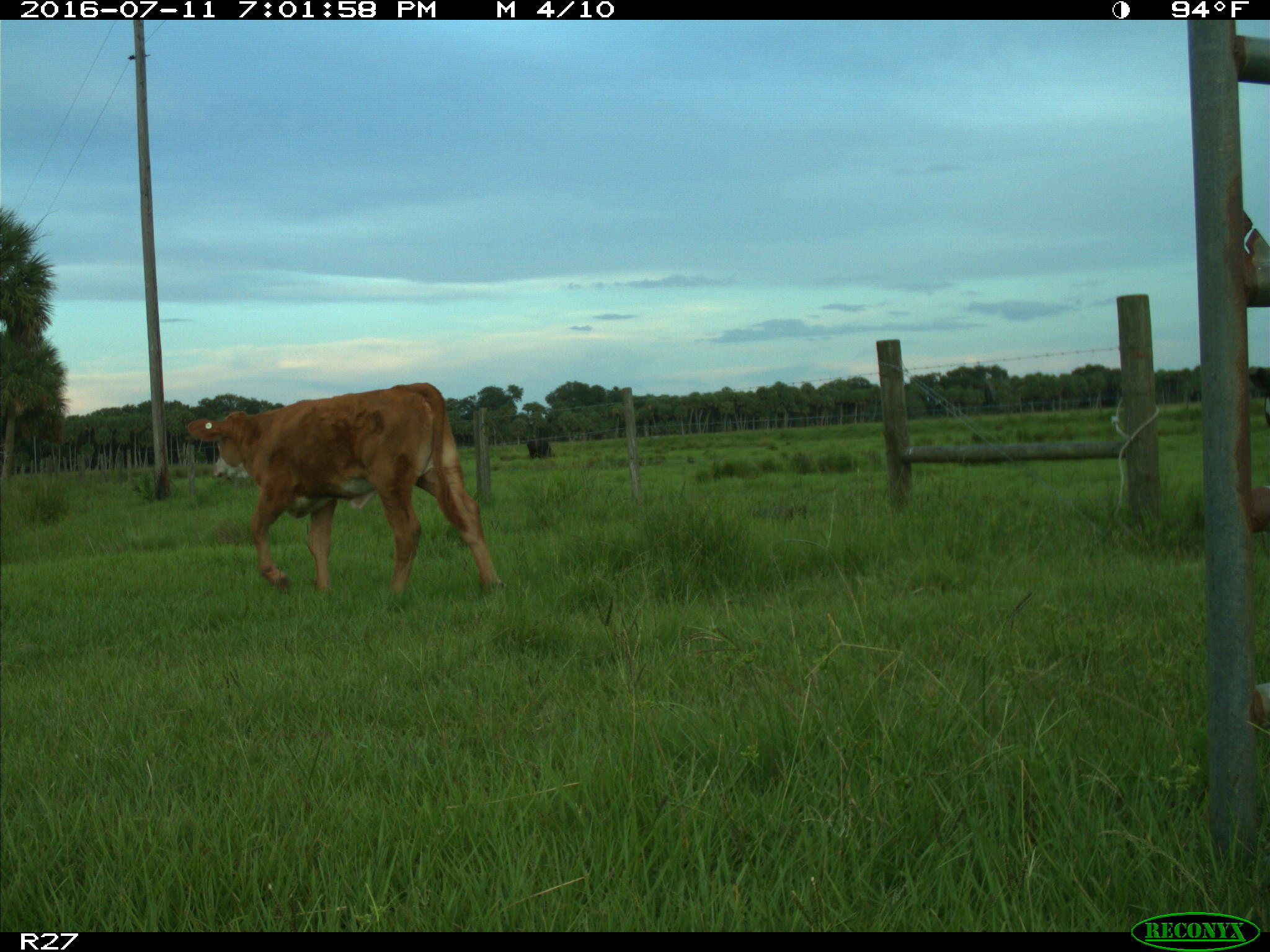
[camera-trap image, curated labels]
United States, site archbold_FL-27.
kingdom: Animalia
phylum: Chordata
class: Mammalia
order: Artiodactyla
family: Bovidae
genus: Bos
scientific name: Bos taurus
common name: domestic cow